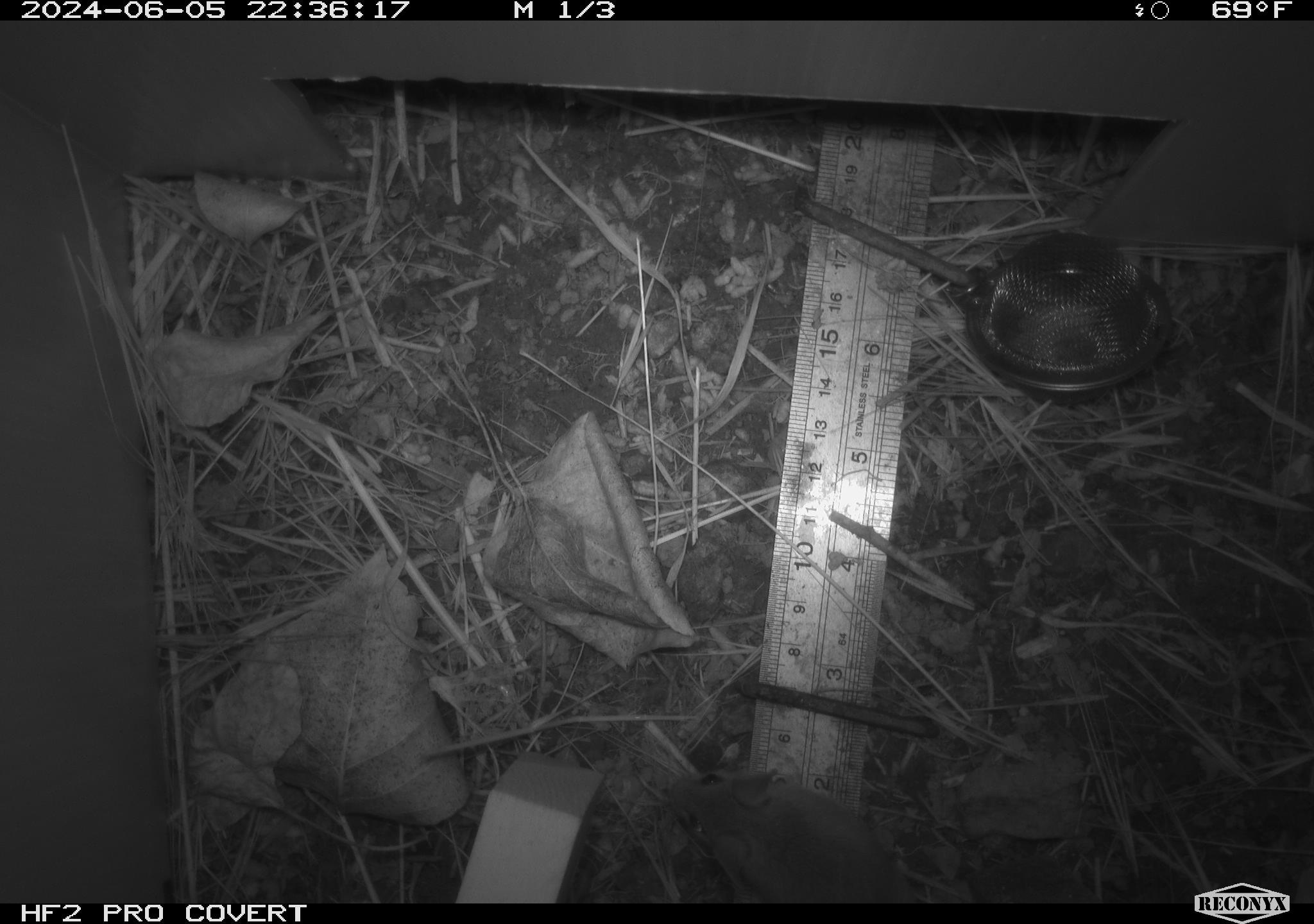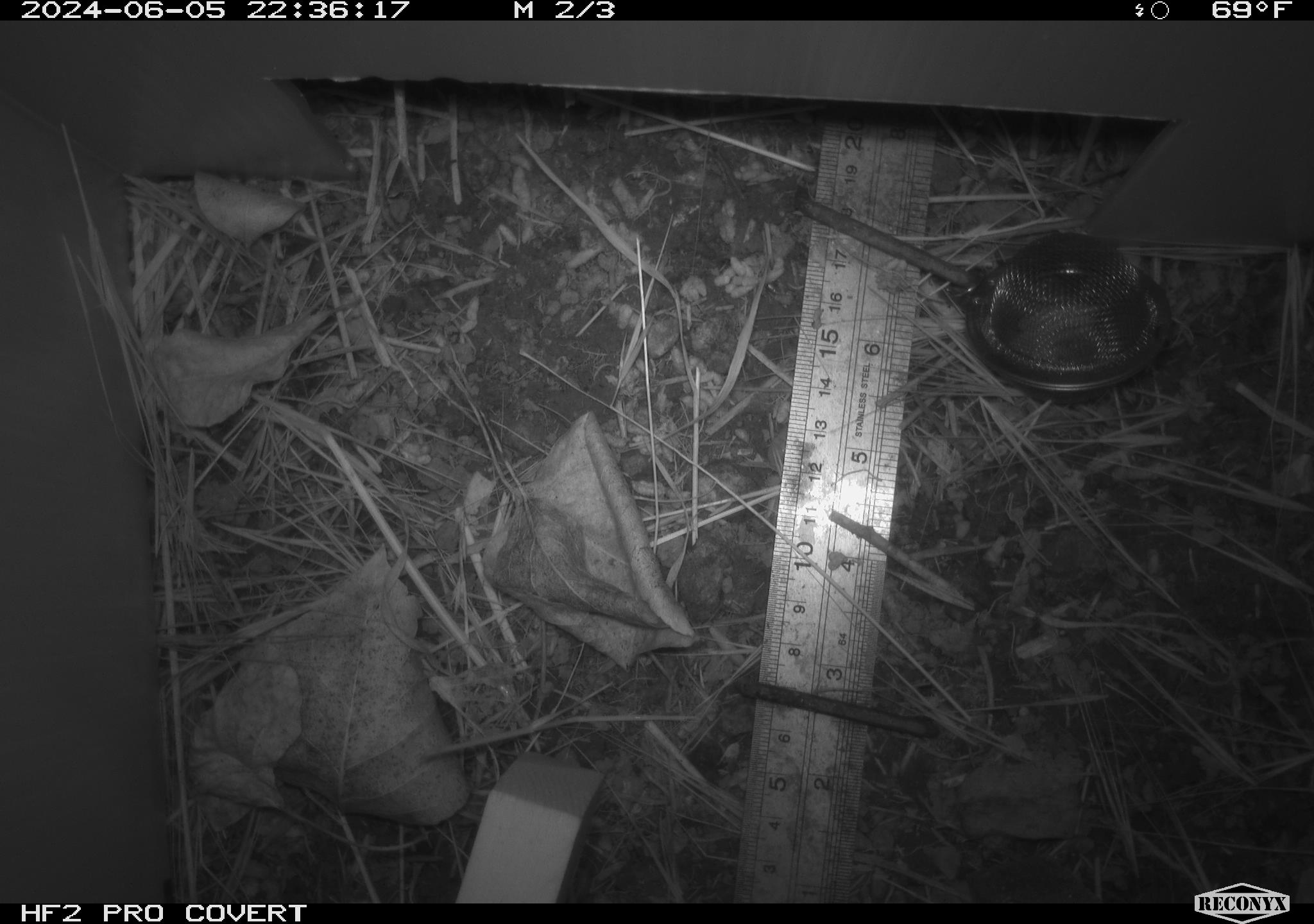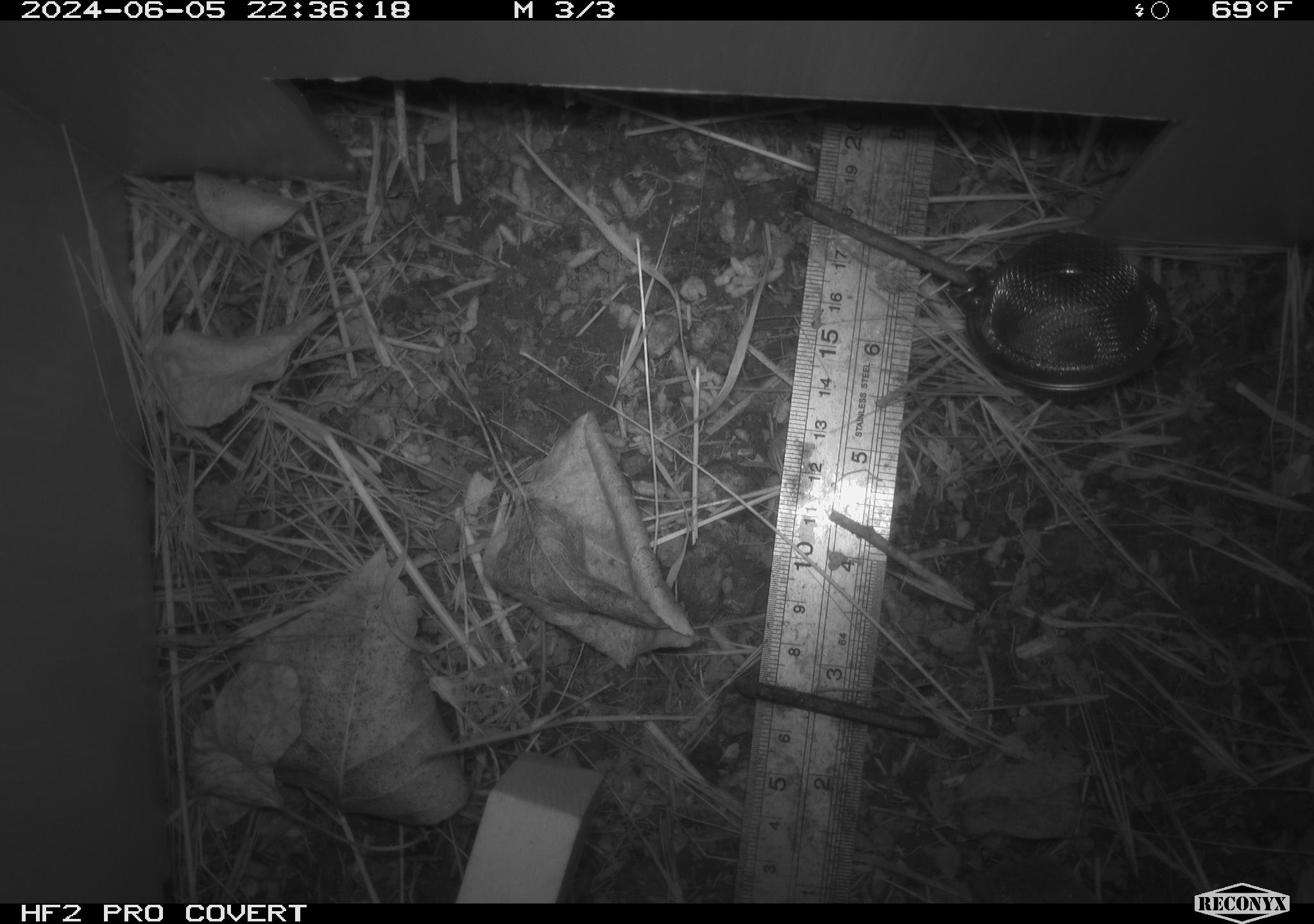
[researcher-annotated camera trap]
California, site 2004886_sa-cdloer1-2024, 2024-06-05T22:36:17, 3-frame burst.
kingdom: Animalia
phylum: Chordata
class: Mammalia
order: Rodentia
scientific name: Rodentia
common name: mouse species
Mouse species (Rodentia).